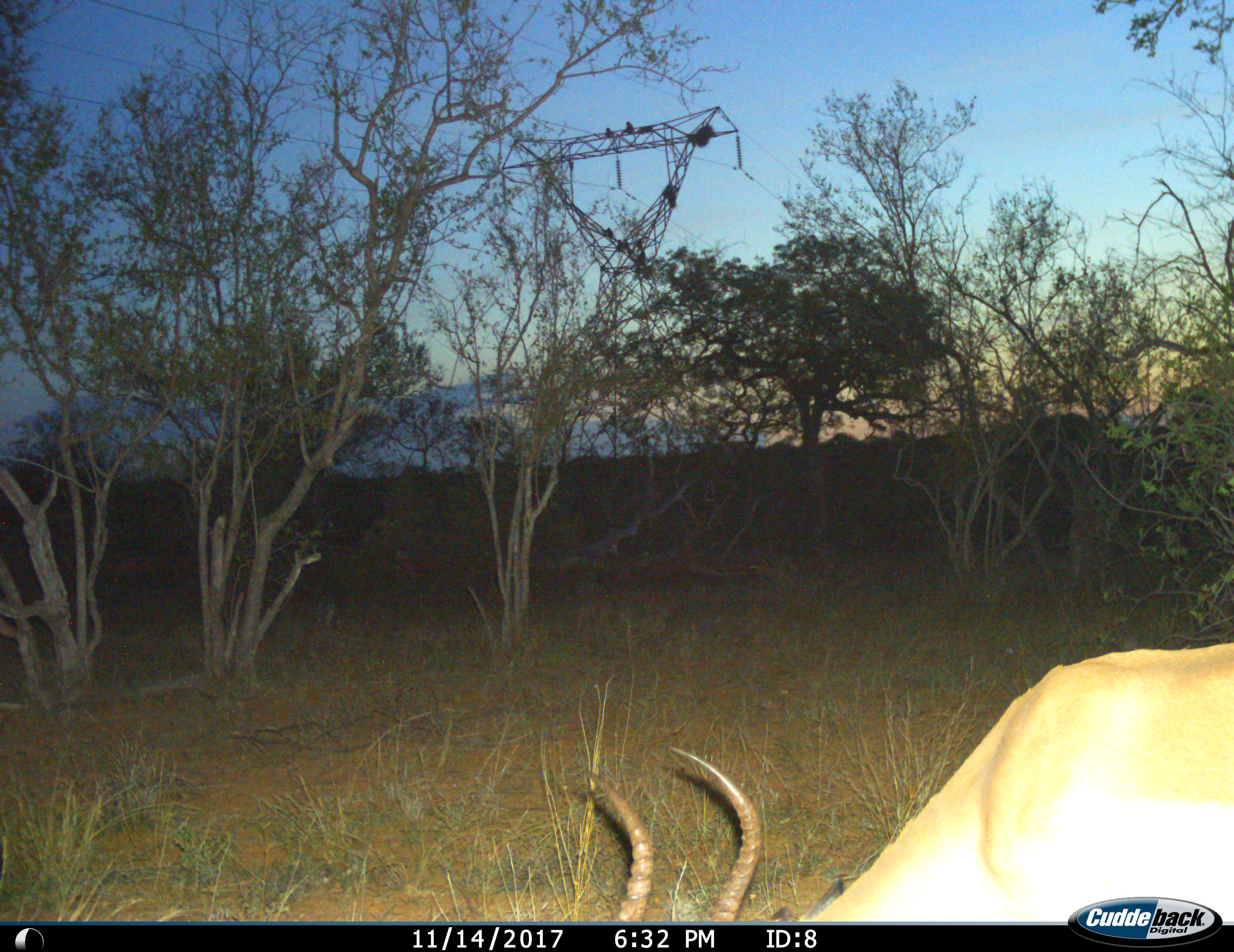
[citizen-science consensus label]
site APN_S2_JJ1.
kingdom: Animalia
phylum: Chordata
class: Mammalia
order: Artiodactyla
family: Bovidae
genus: Aepyceros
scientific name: Aepyceros melampus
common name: impala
Impala (Aepyceros melampus), count 1. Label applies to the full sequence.